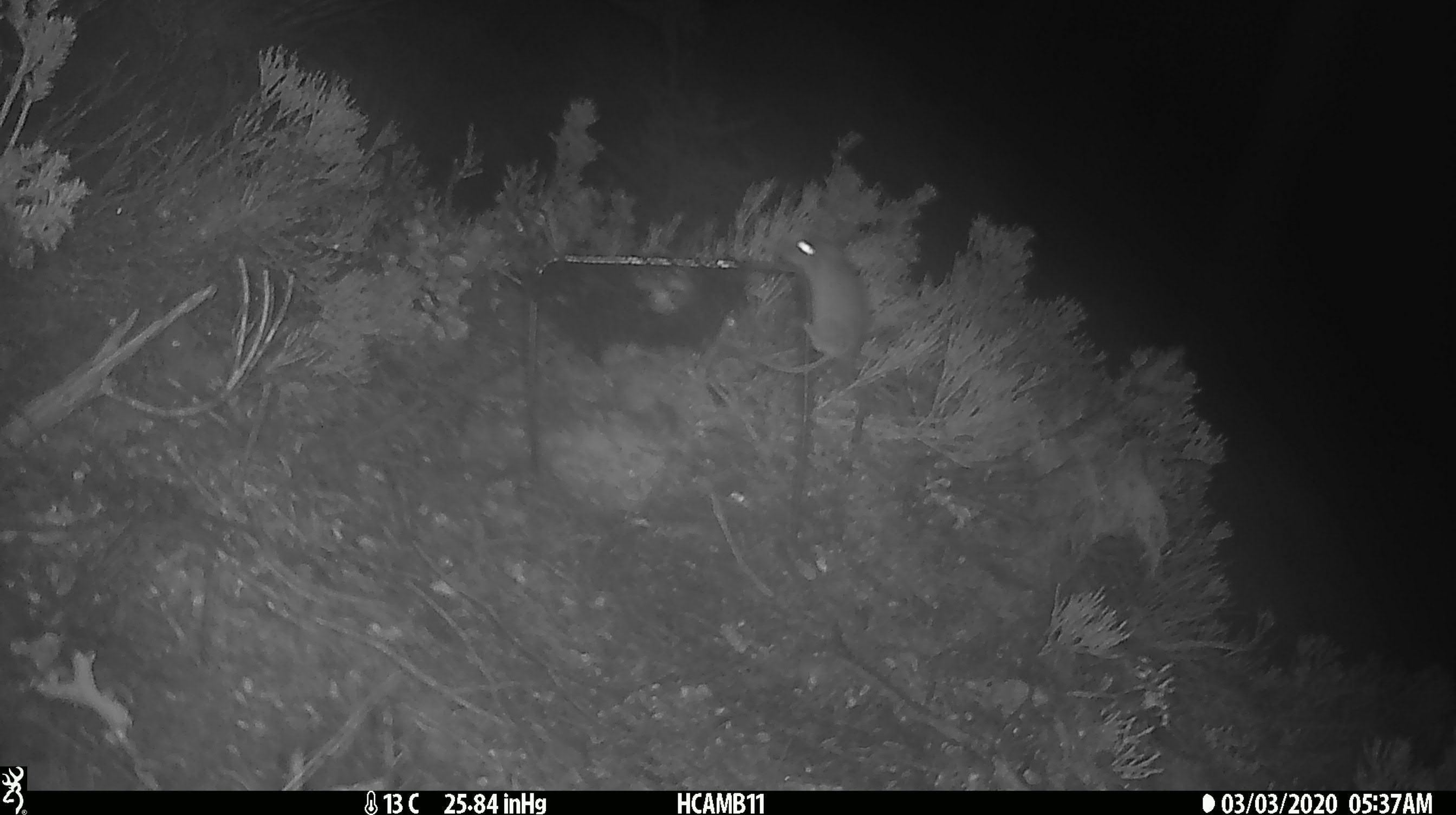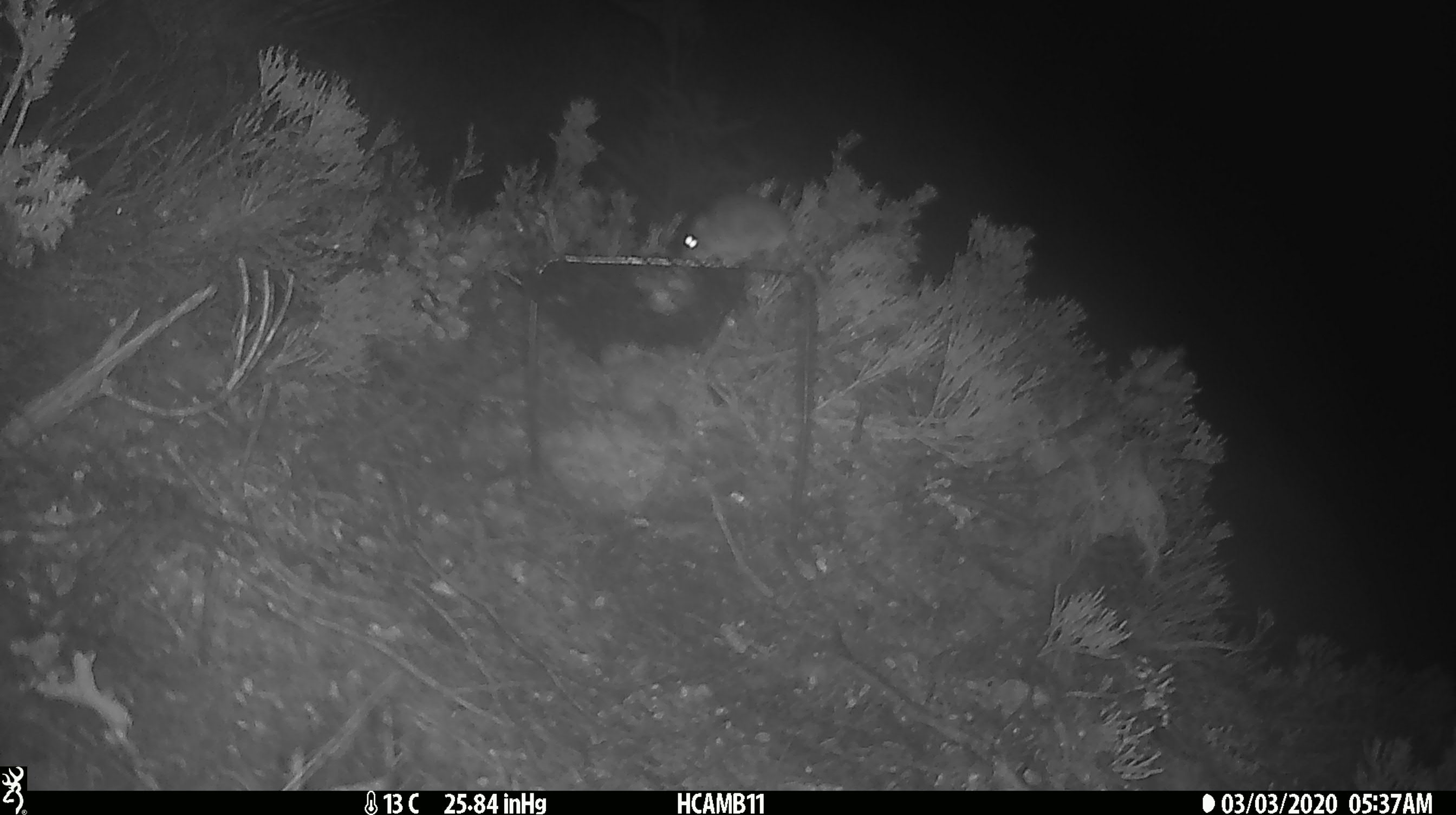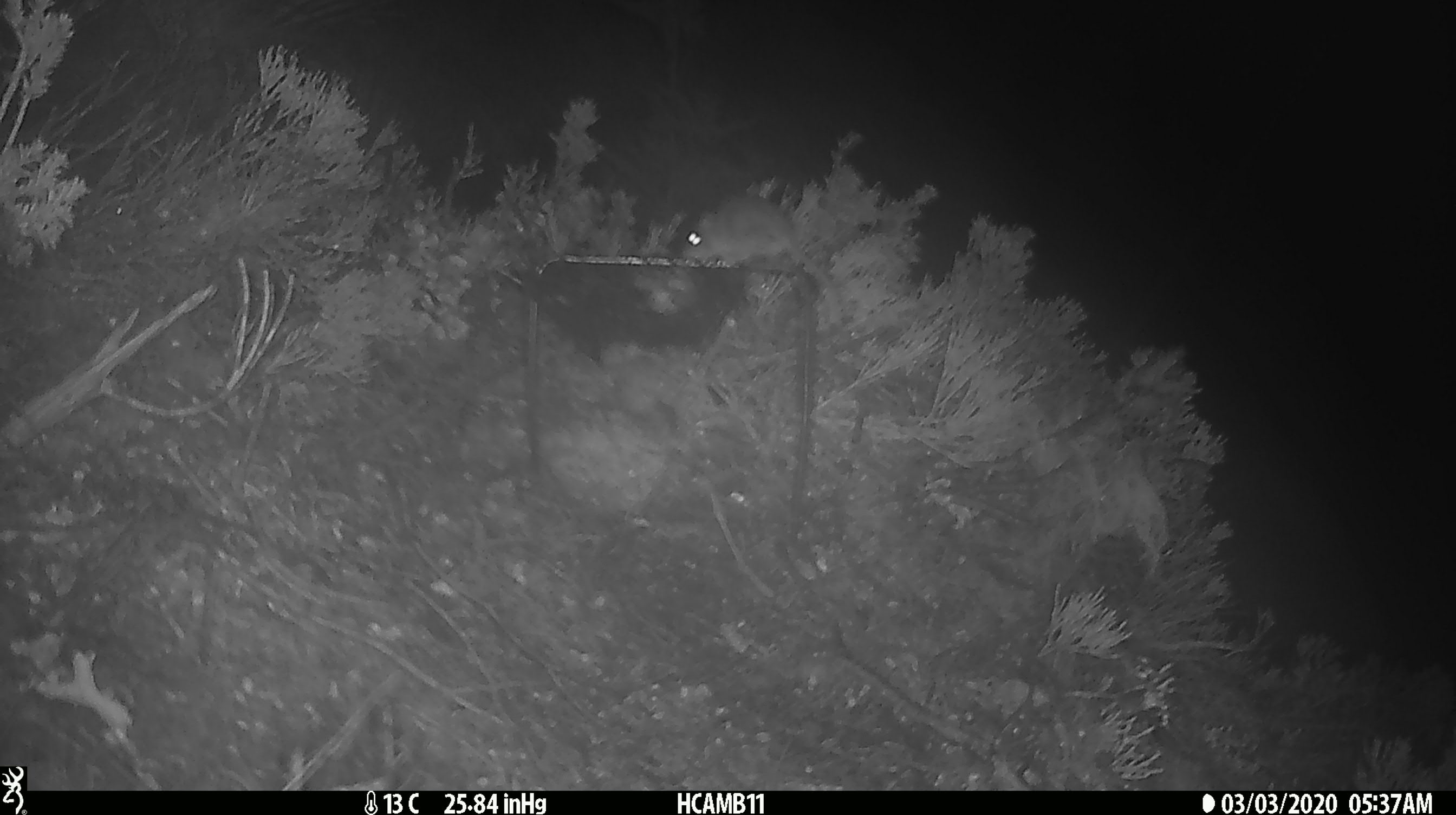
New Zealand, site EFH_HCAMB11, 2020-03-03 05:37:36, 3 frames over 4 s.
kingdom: Animalia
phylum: Chordata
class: Mammalia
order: Rodentia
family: Muridae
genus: Mus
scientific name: Mus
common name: mouse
Mouse (Mus).